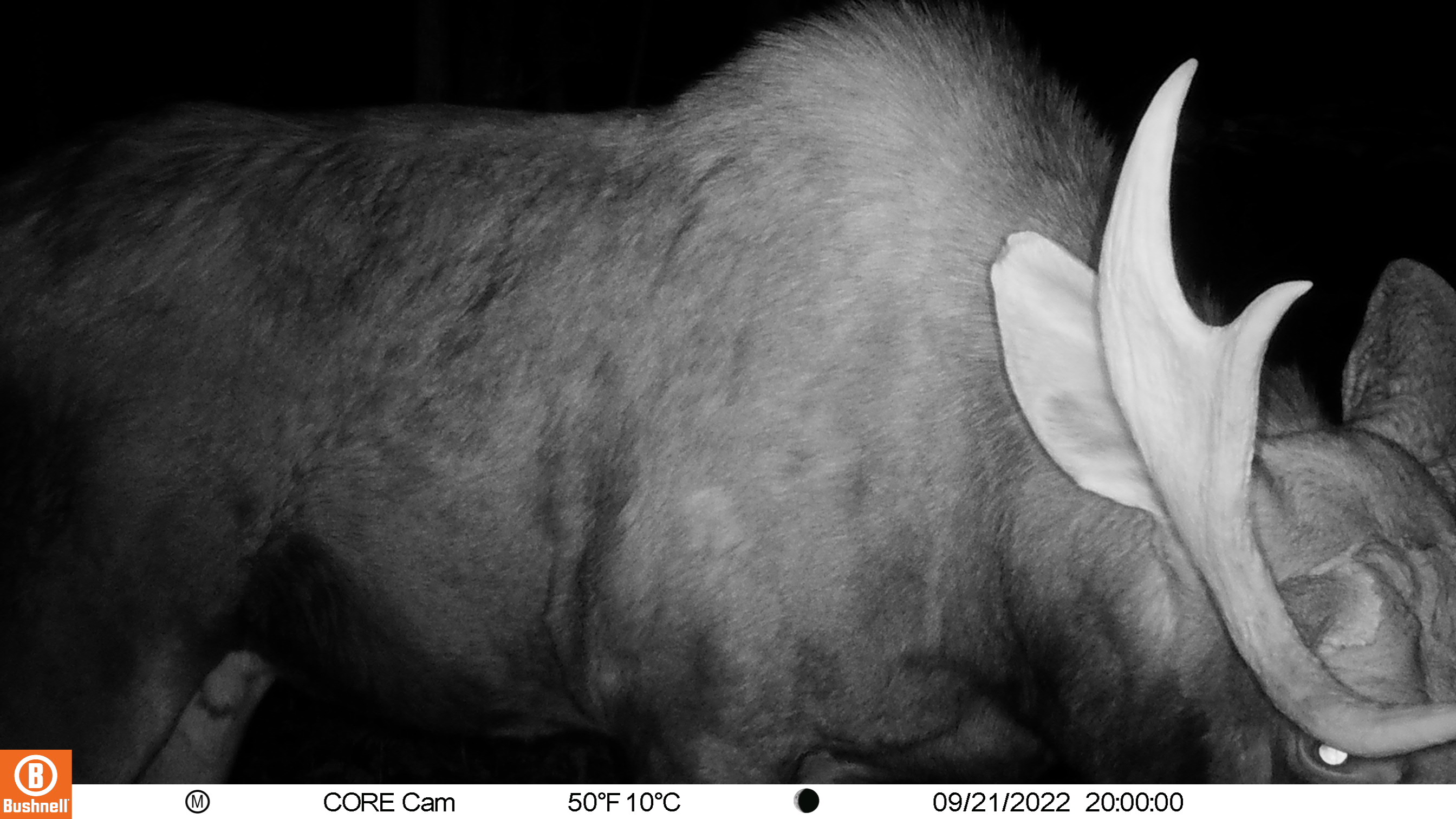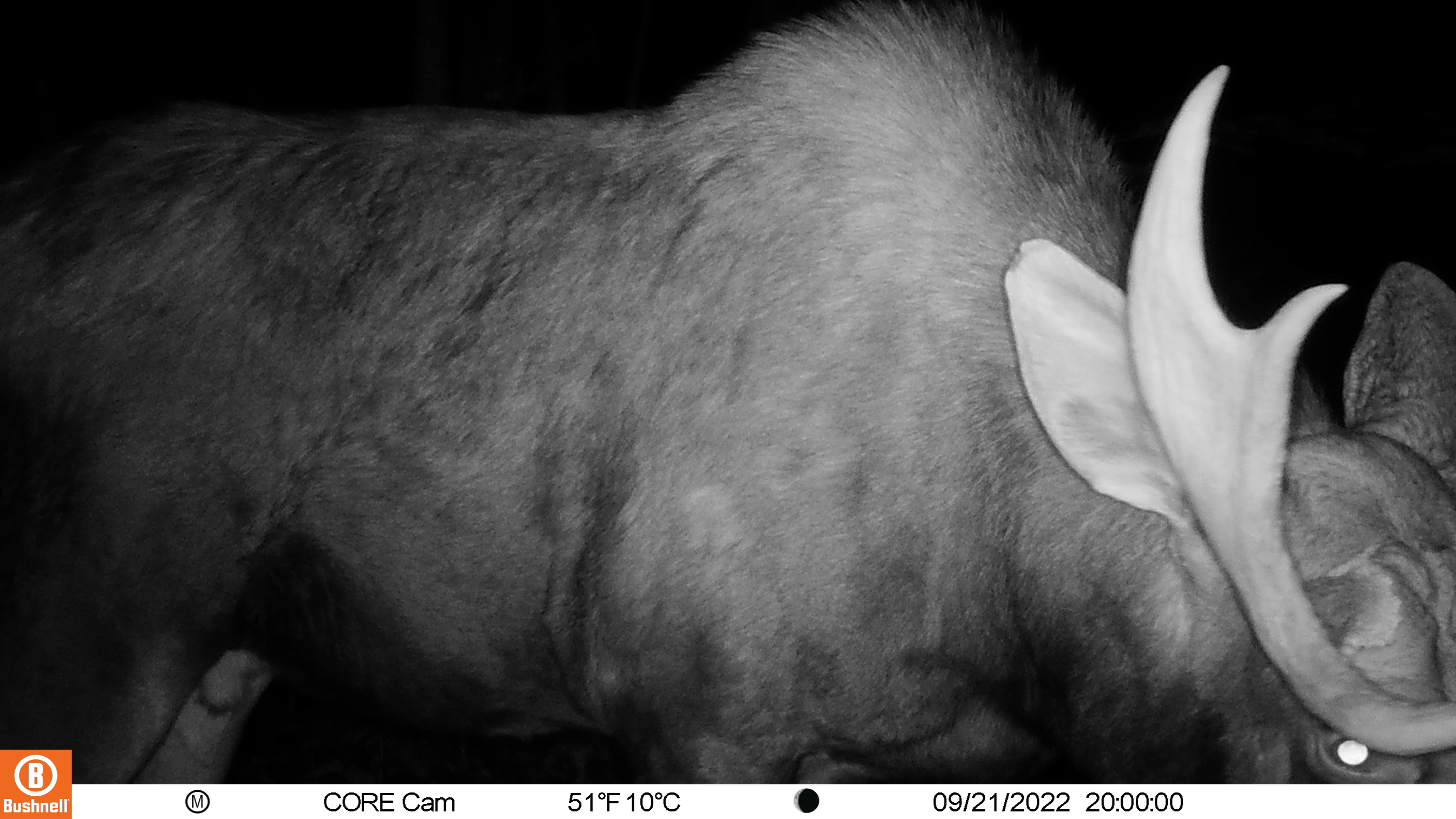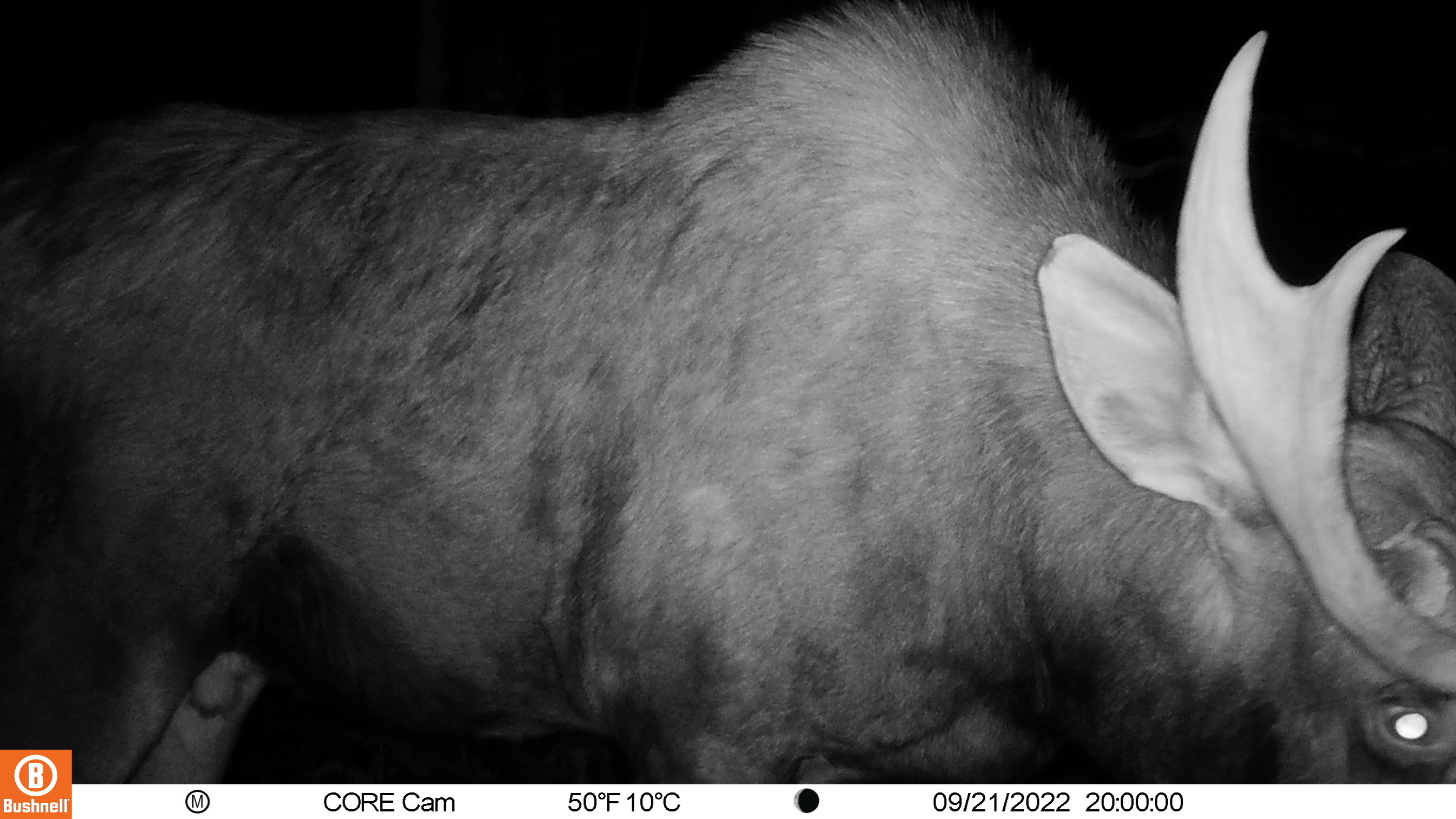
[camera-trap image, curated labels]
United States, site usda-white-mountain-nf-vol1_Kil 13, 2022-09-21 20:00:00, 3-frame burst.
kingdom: Animalia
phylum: Chordata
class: Mammalia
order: Artiodactyla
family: Cervidae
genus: Alces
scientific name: Alces alces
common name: moose